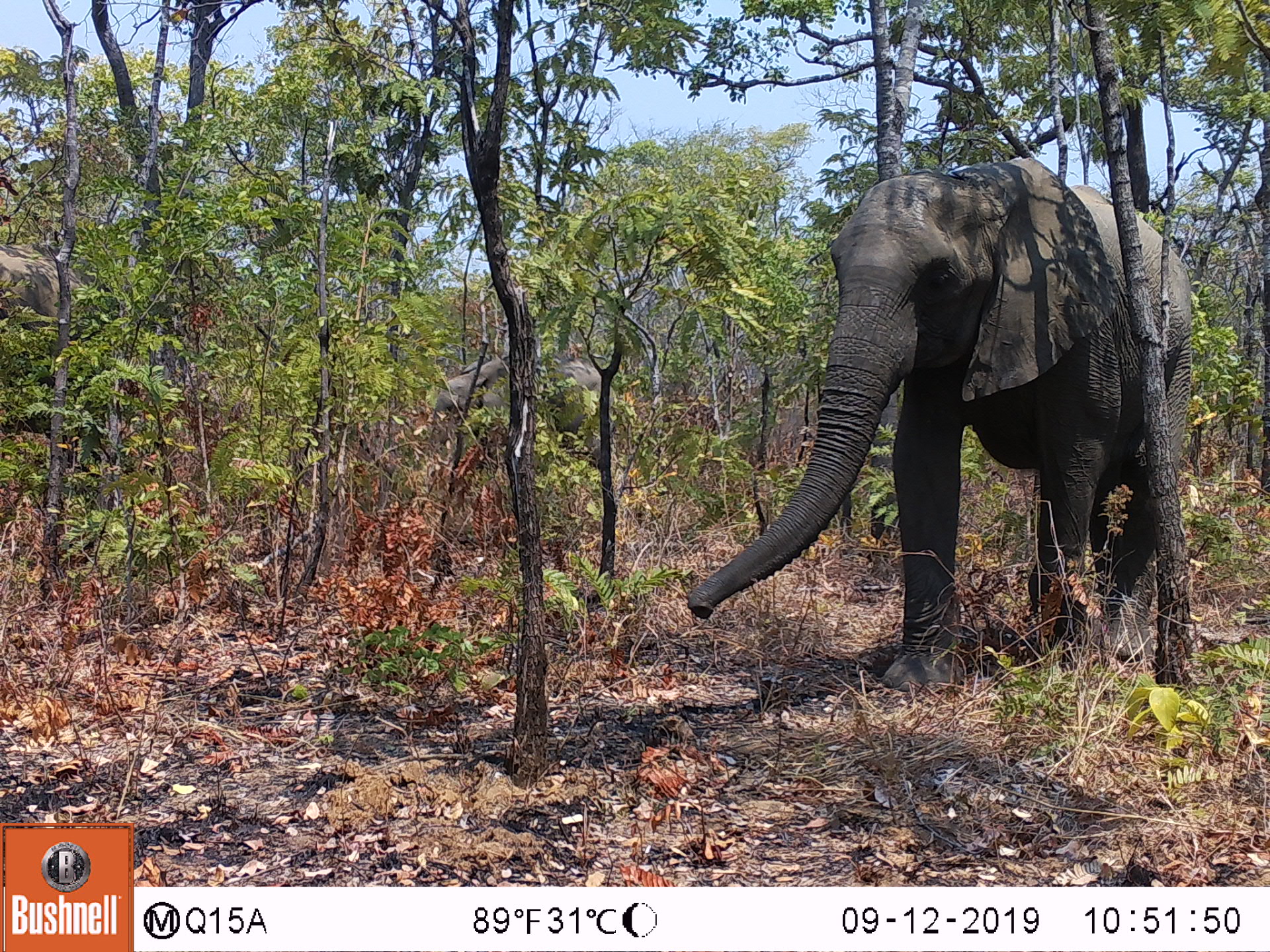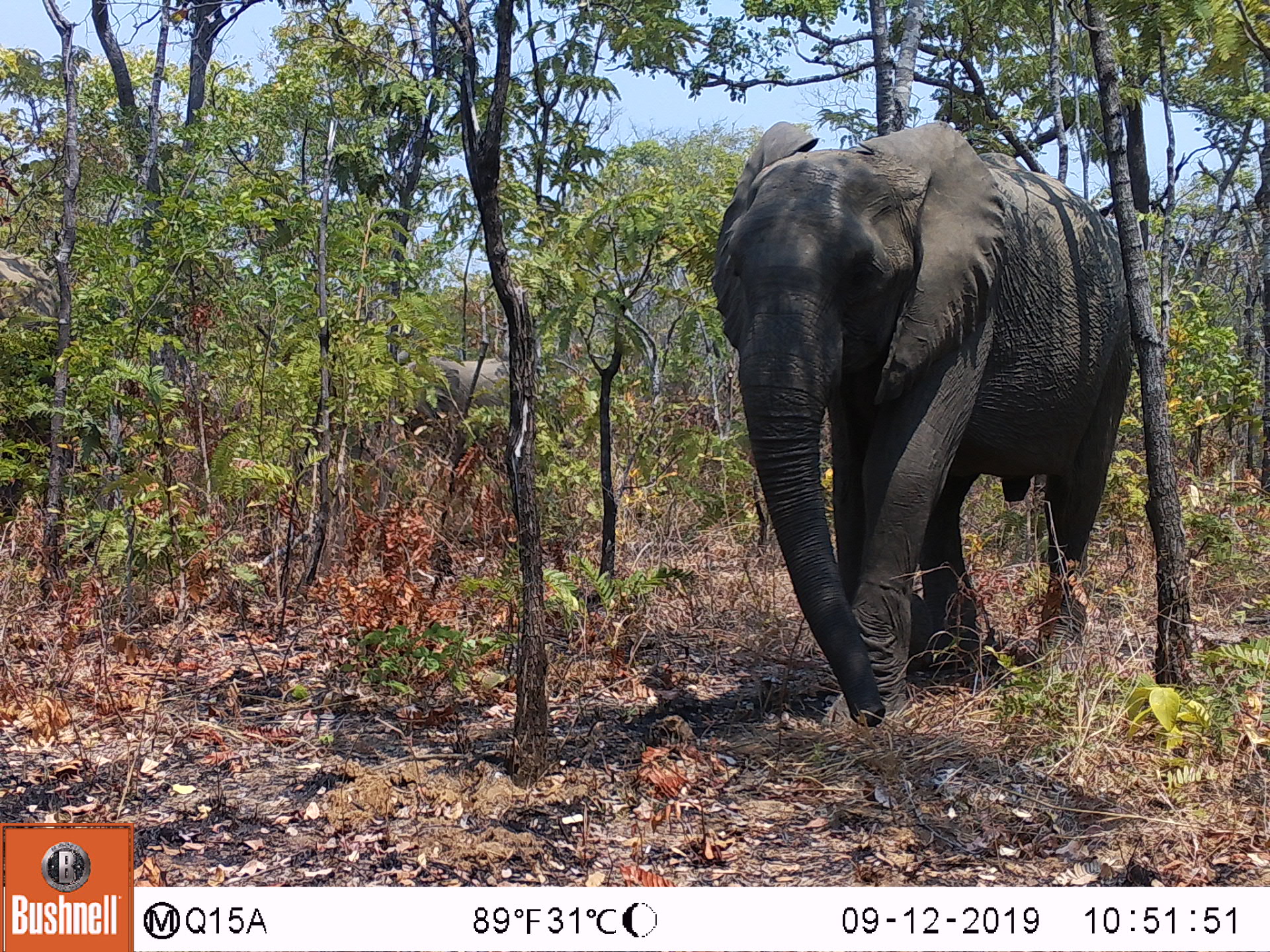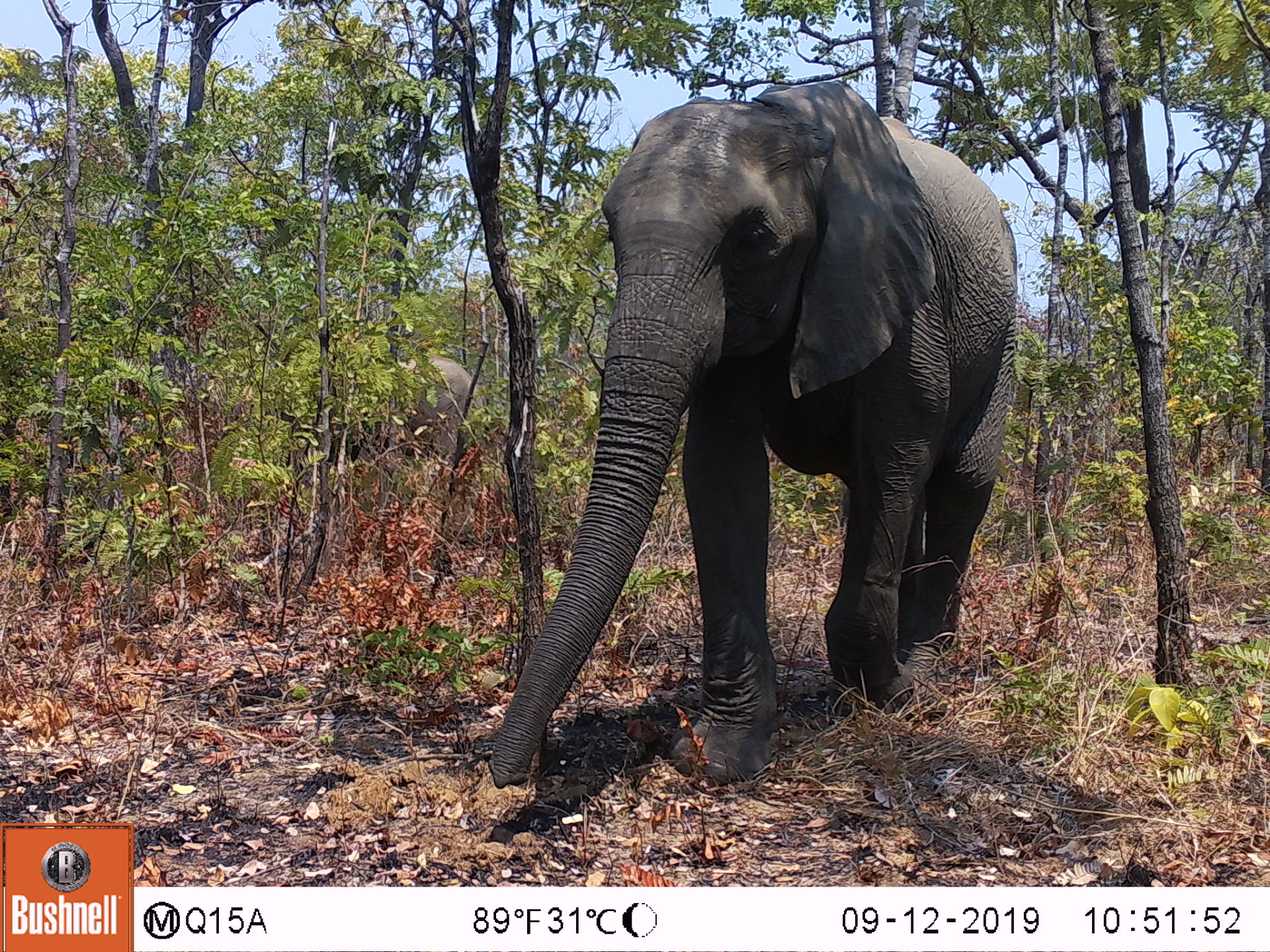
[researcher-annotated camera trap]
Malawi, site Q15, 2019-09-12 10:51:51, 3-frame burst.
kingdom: Animalia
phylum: Chordata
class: Mammalia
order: Proboscidea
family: Elephantidae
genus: Loxodonta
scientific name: Loxodonta africana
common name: african savanna elephant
African savanna elephant (Loxodonta africana), count 1.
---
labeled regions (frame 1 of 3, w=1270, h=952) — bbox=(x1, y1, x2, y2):
african savanna elephant: bbox=(678, 147, 1201, 721)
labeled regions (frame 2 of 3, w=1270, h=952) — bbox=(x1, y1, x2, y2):
african savanna elephant: bbox=(694, 117, 1142, 736)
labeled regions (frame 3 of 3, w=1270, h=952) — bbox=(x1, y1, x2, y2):
african savanna elephant: bbox=(470, 63, 1026, 831)